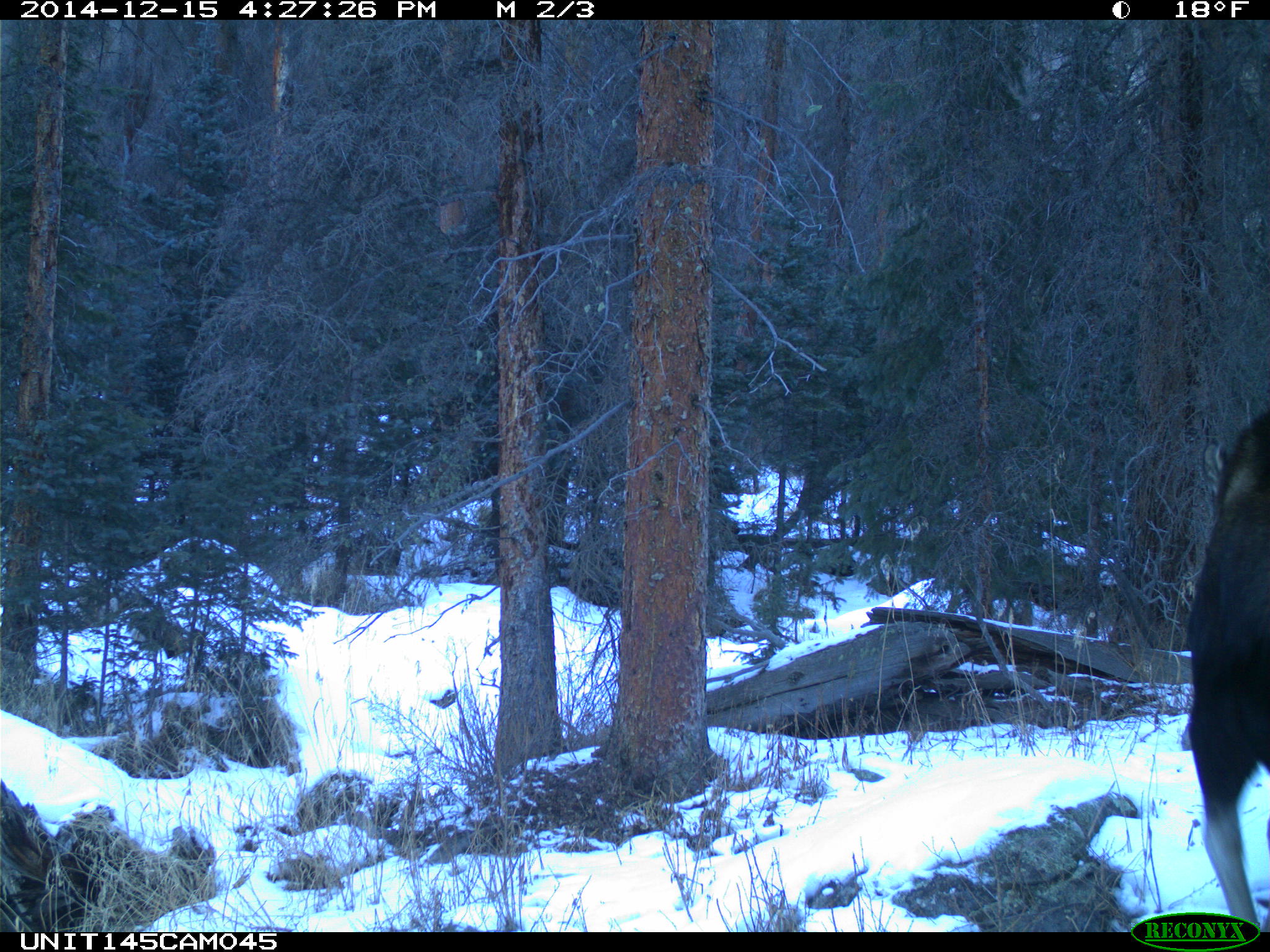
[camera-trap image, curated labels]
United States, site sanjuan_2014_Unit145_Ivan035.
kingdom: Animalia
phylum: Chordata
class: Mammalia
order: Artiodactyla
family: Cervidae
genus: Alces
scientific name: Alces alces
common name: moose